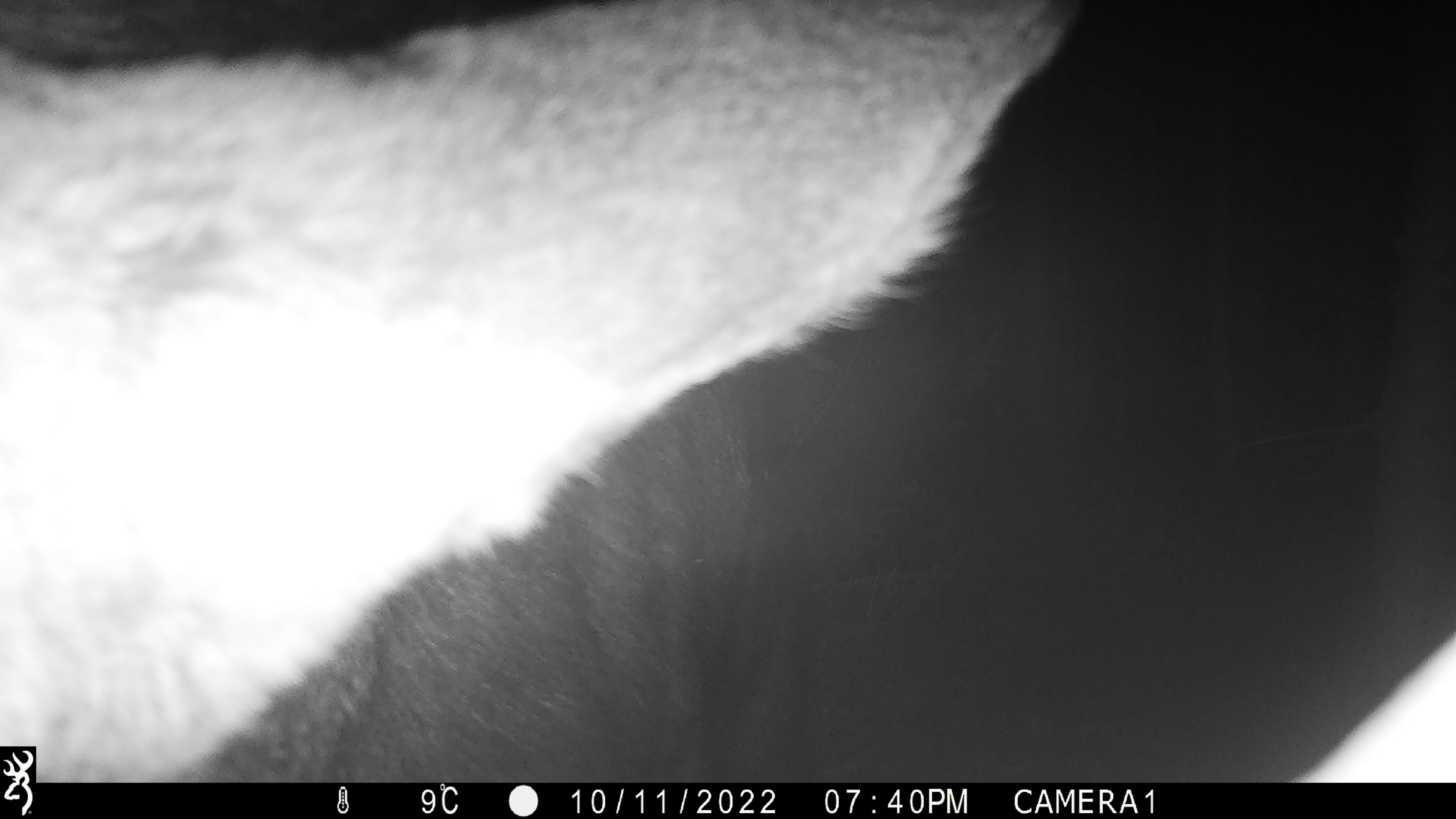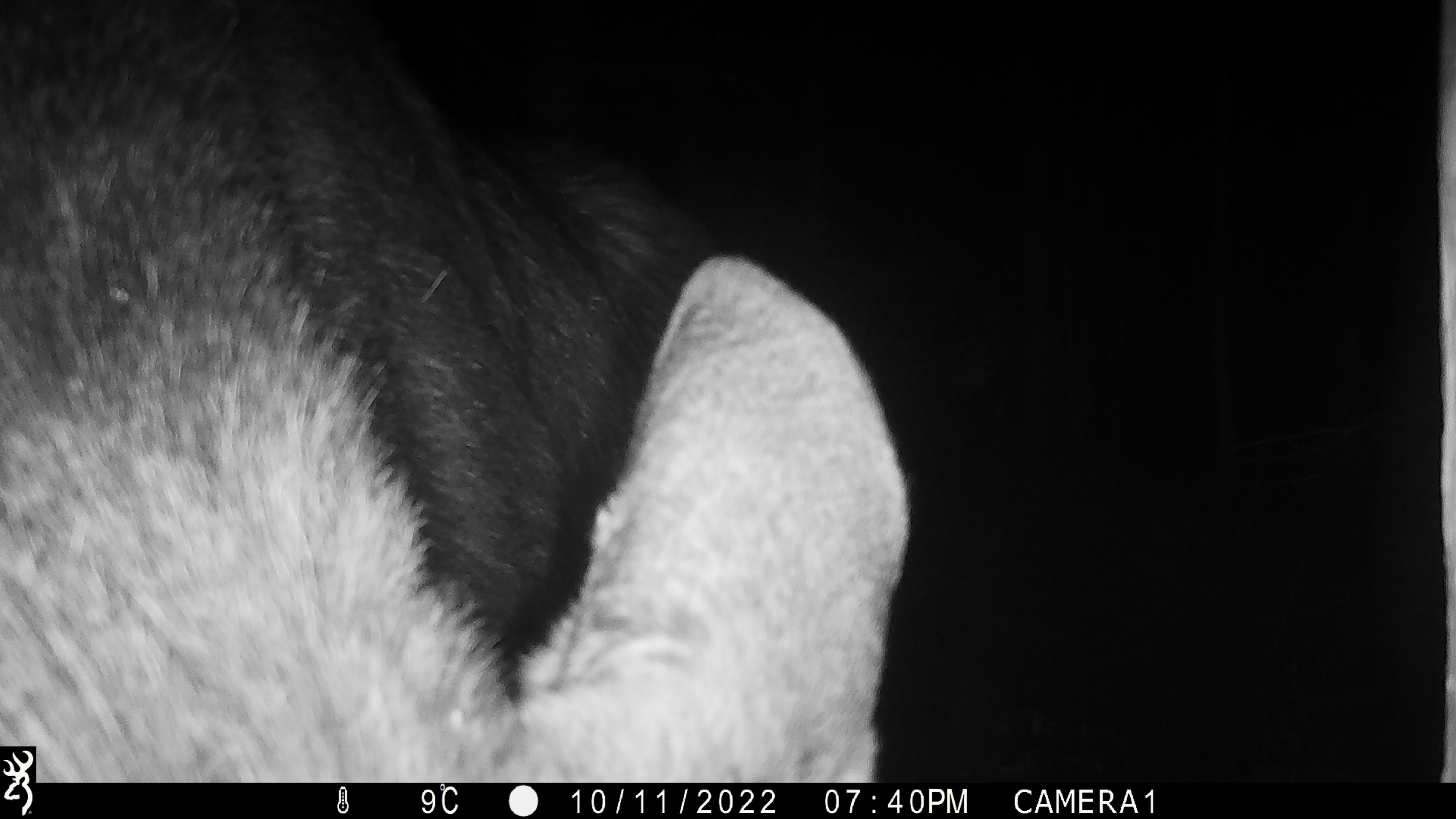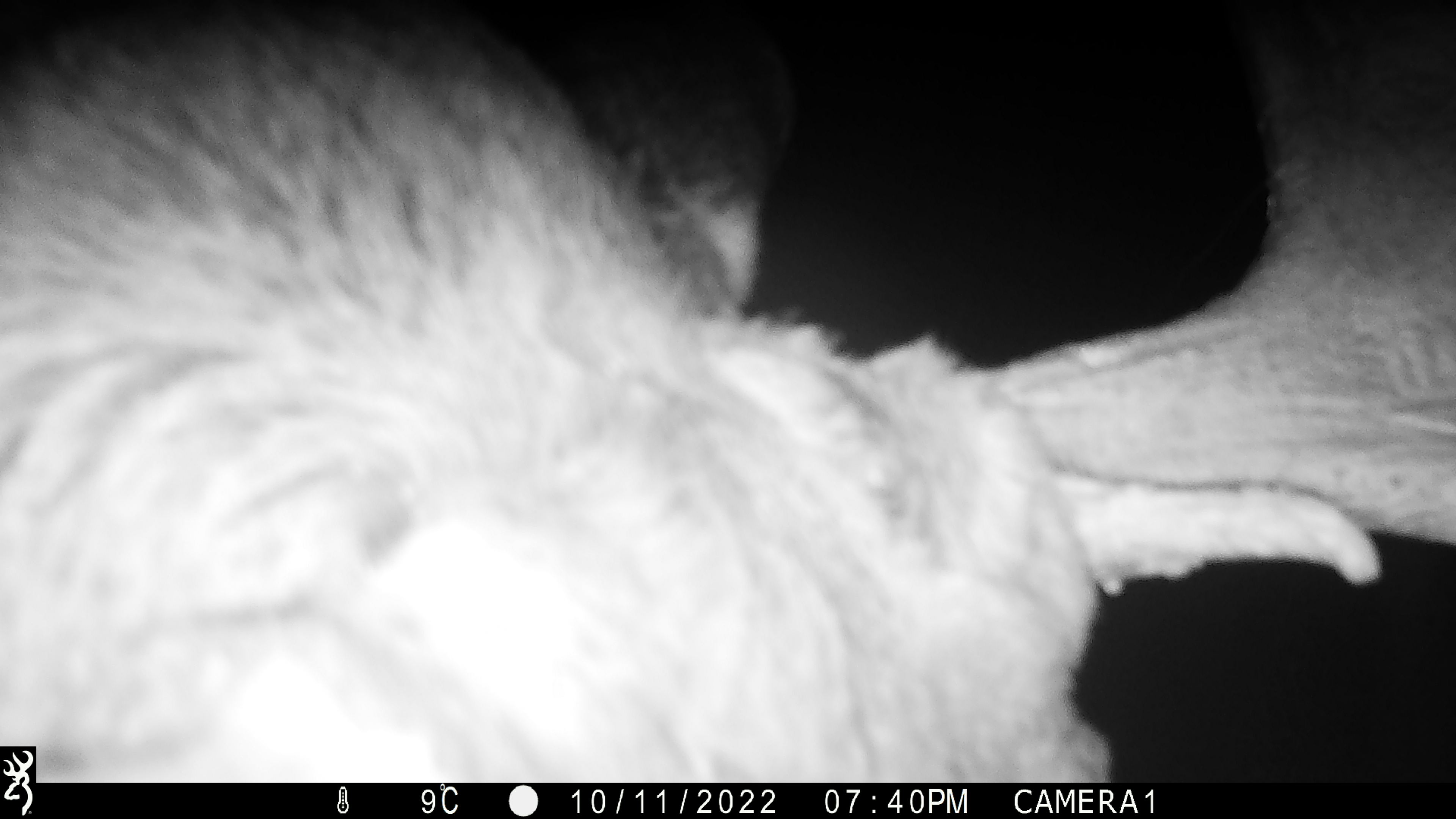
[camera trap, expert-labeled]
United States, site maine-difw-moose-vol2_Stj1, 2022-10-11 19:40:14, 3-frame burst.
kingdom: Animalia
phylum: Chordata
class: Mammalia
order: Artiodactyla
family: Cervidae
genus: Alces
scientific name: Alces alces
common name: moose